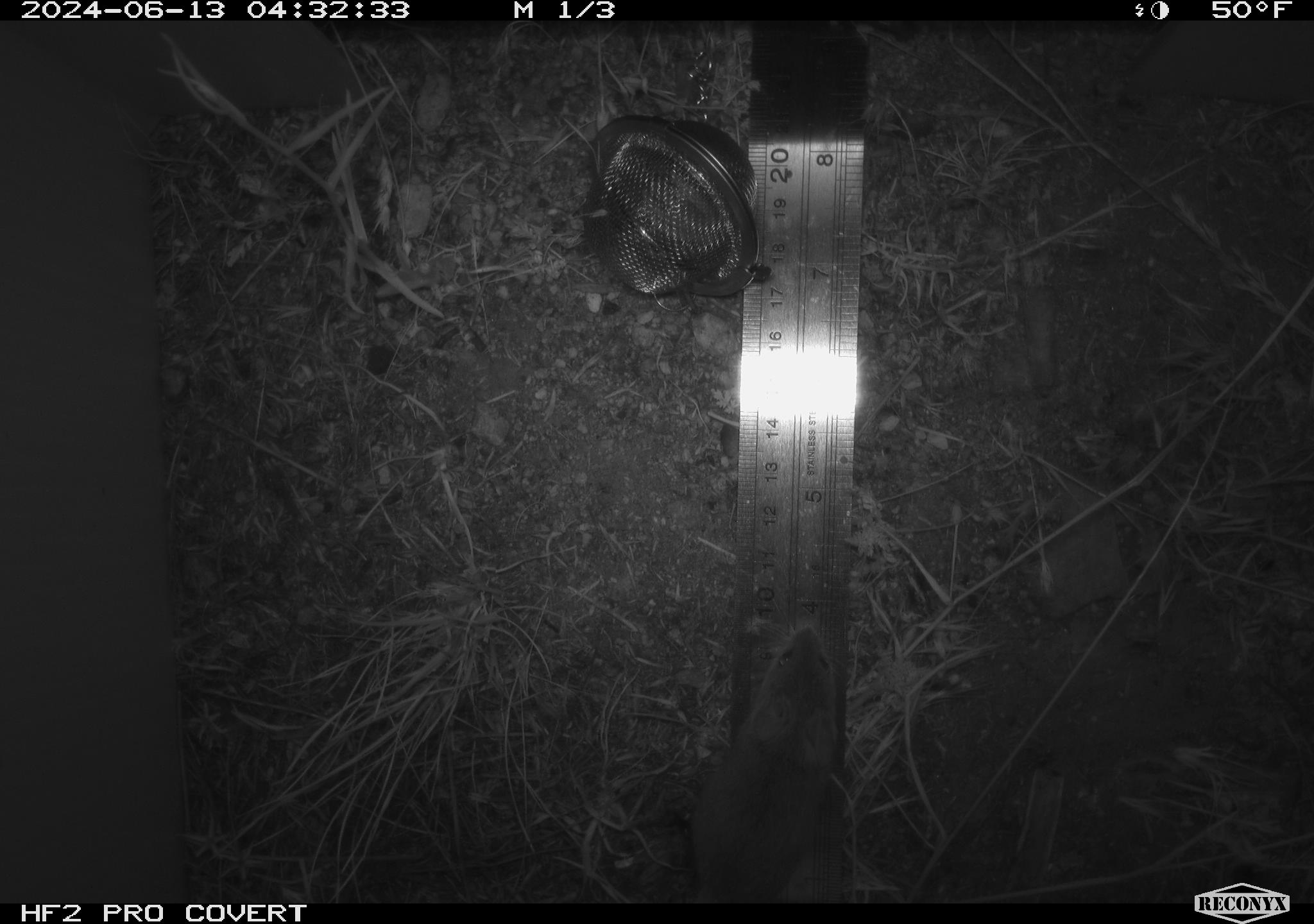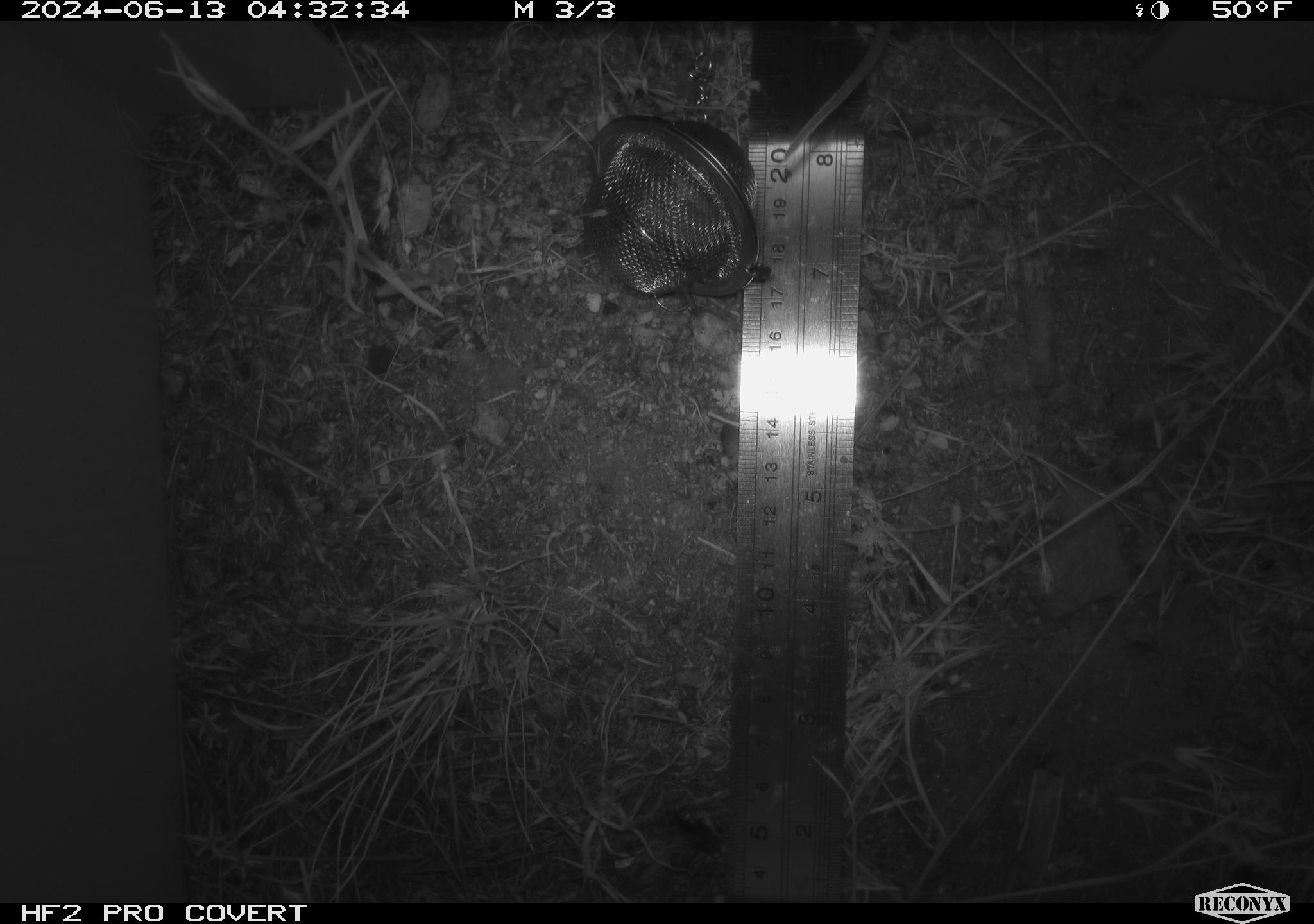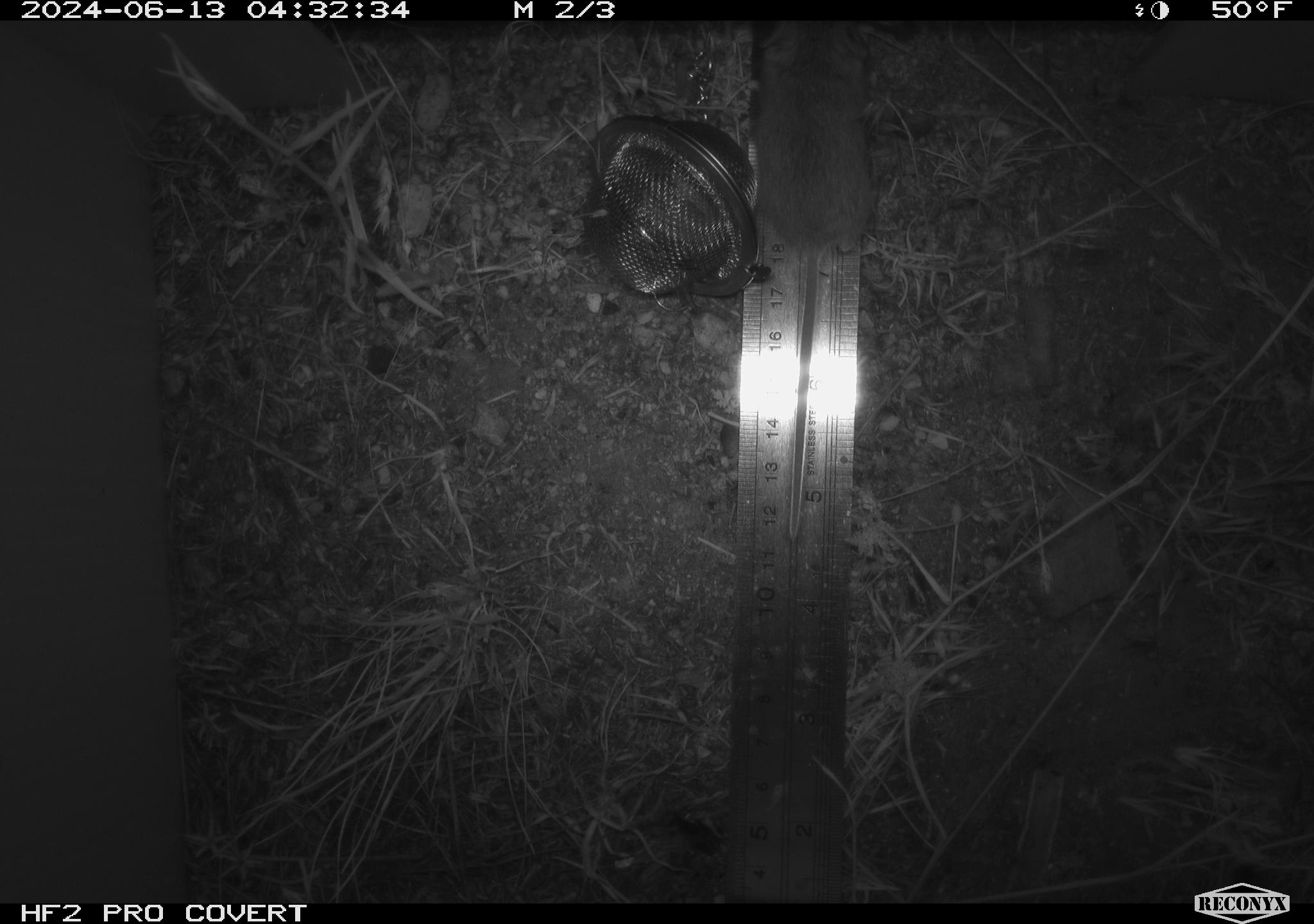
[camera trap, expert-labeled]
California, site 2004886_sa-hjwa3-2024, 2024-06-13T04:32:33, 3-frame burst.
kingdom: Animalia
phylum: Chordata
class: Mammalia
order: Rodentia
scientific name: Rodentia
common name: rodent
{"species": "rodent (Rodentia)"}